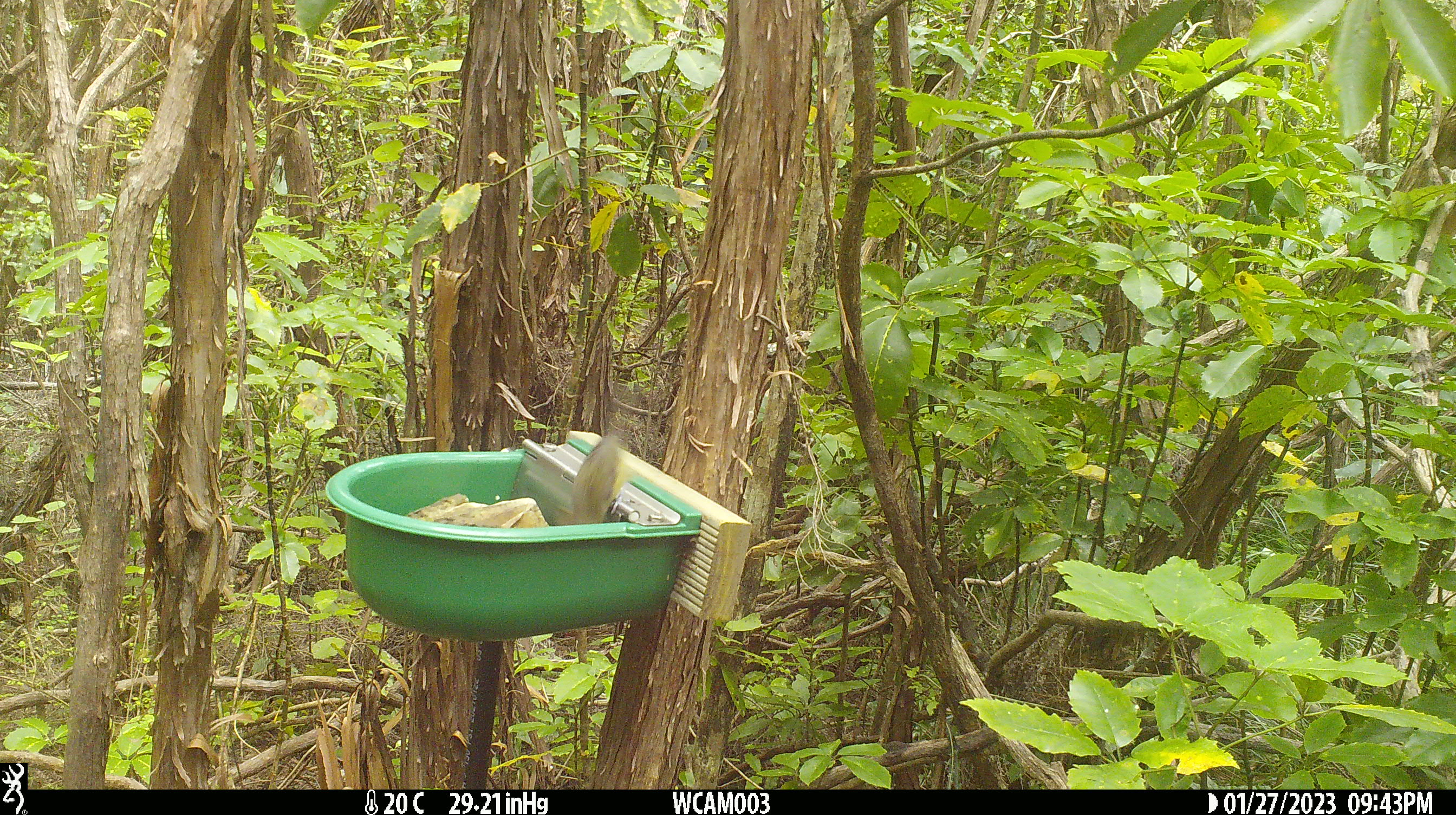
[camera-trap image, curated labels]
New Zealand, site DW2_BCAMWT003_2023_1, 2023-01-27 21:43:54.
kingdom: Animalia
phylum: Chordata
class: Aves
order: Passeriformes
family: Meliphagidae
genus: Anthornis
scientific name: Anthornis melanura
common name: new zealand bellbird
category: bellbird